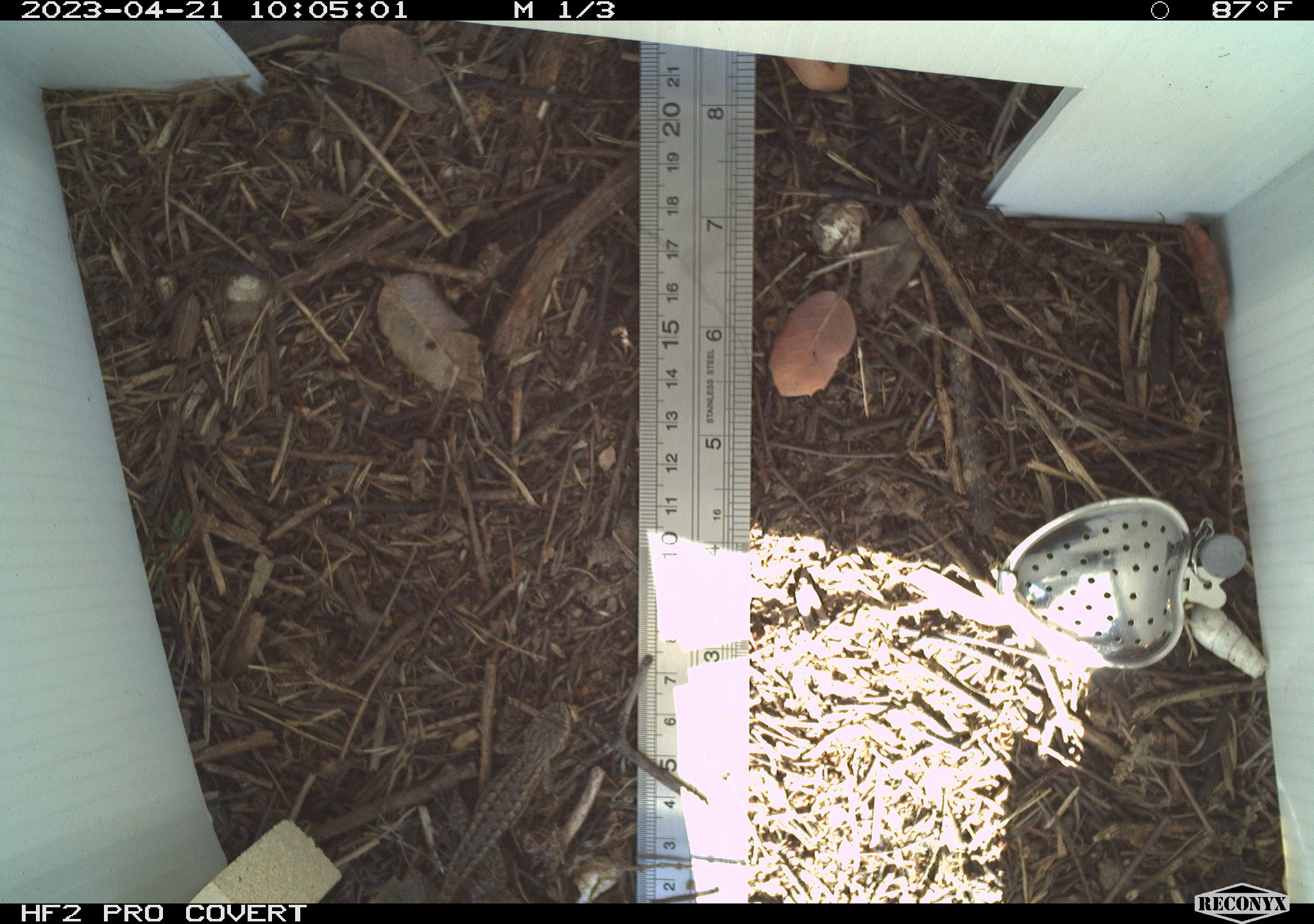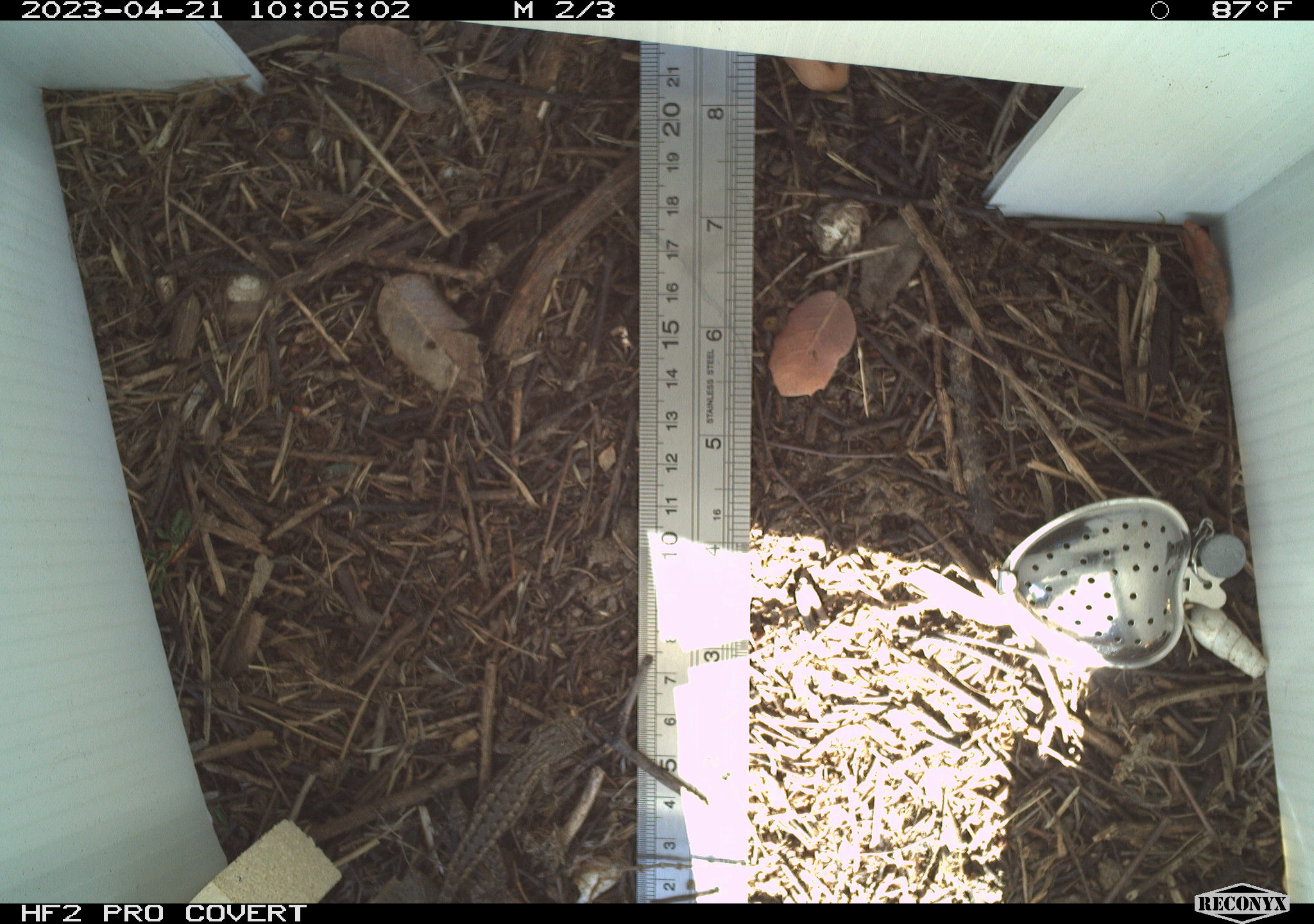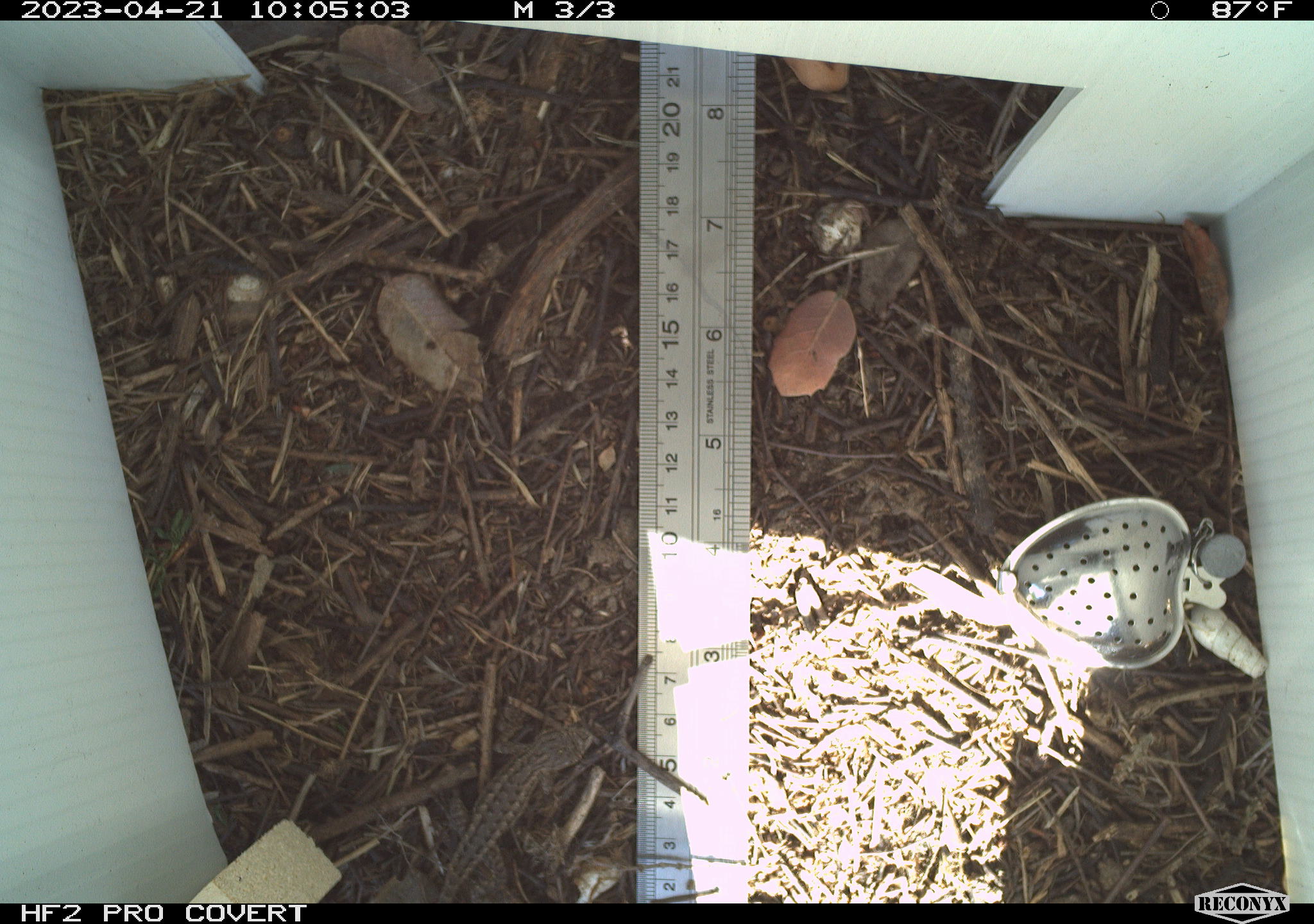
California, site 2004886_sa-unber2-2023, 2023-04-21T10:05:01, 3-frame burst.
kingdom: Animalia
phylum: Chordata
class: Reptilia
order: Squamata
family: Phrynosomatidae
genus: Sceloporus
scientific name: Sceloporus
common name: spiny lizards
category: sceloporus species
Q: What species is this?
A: Sceloporus species (spiny lizards) (Sceloporus).